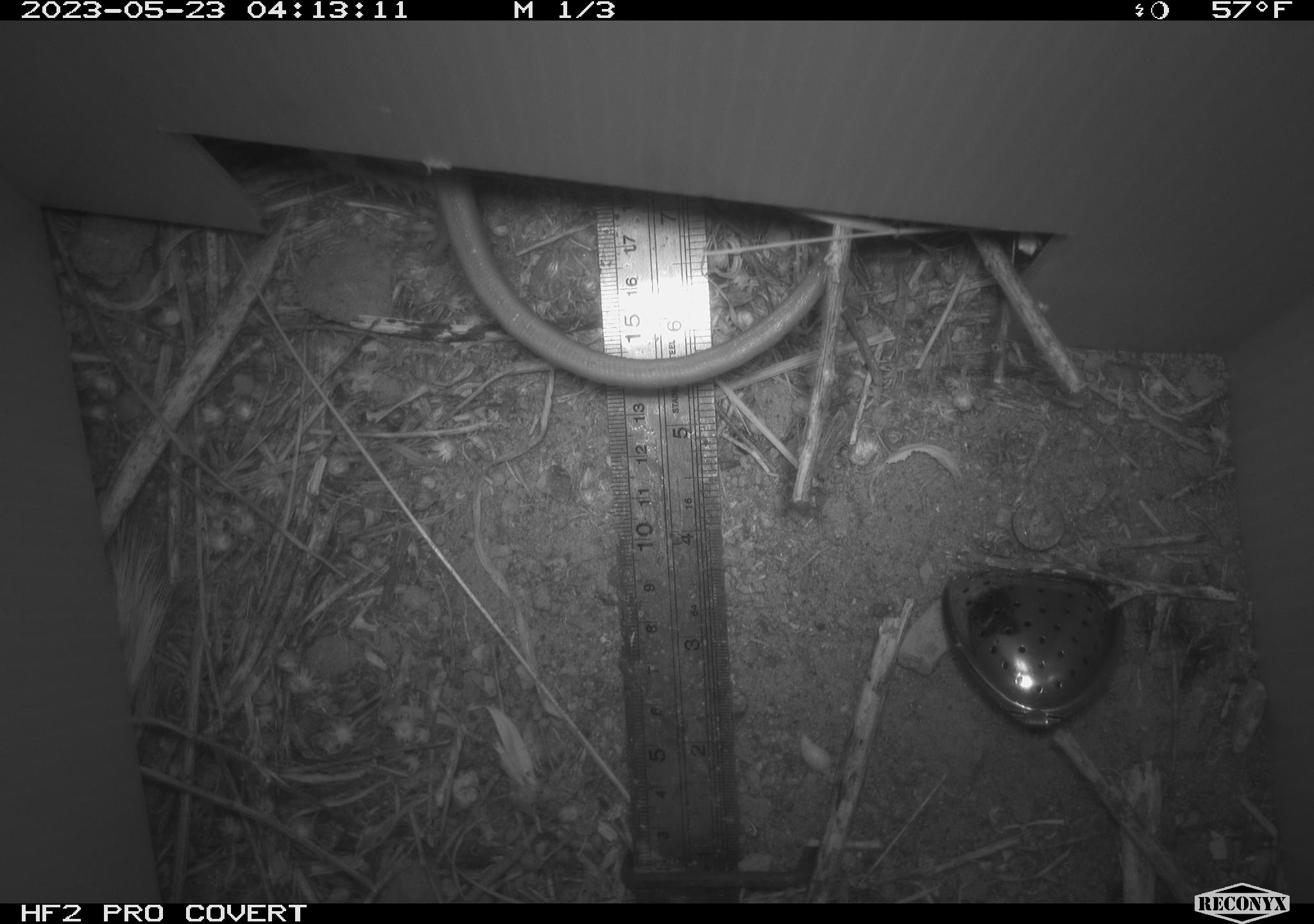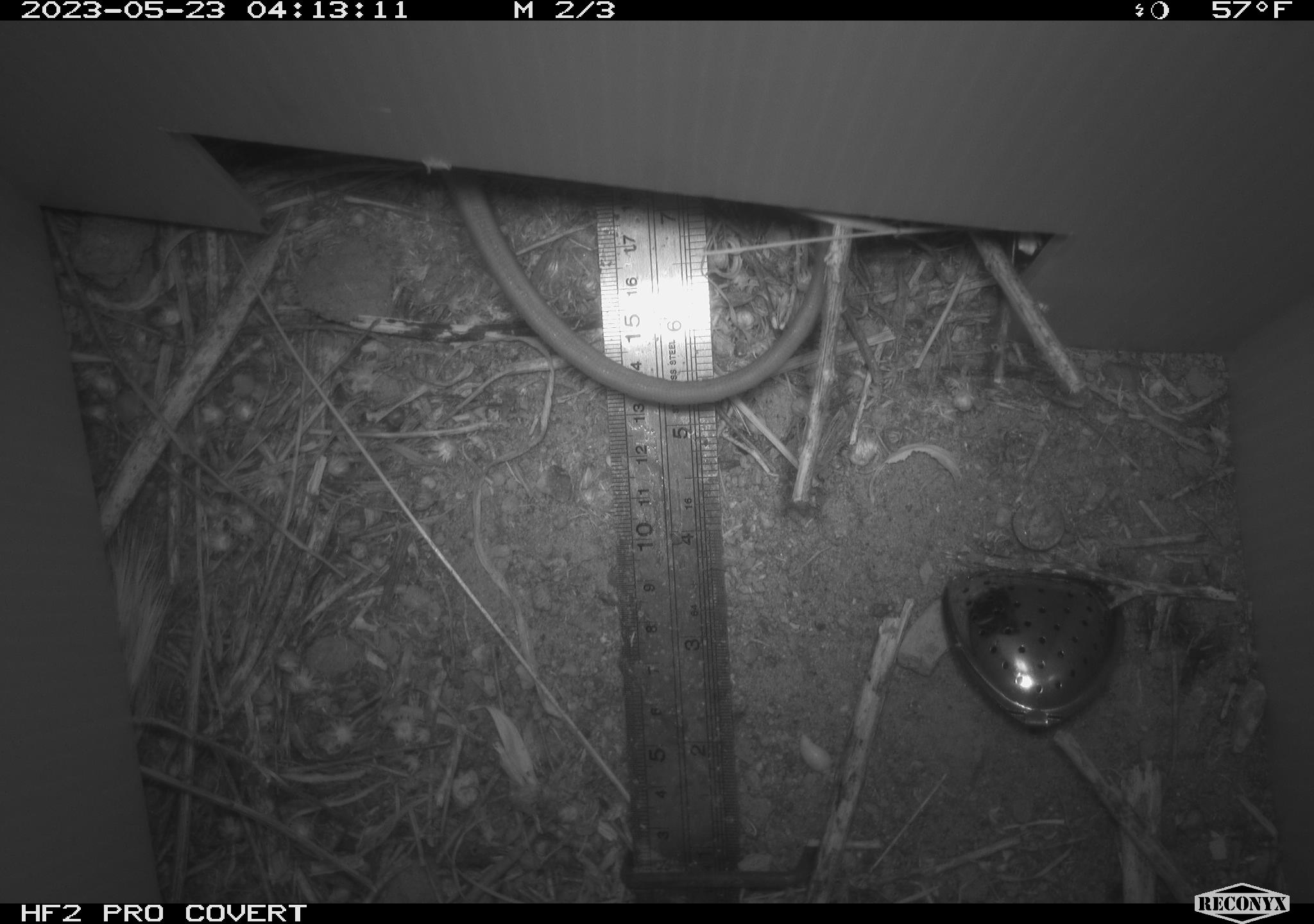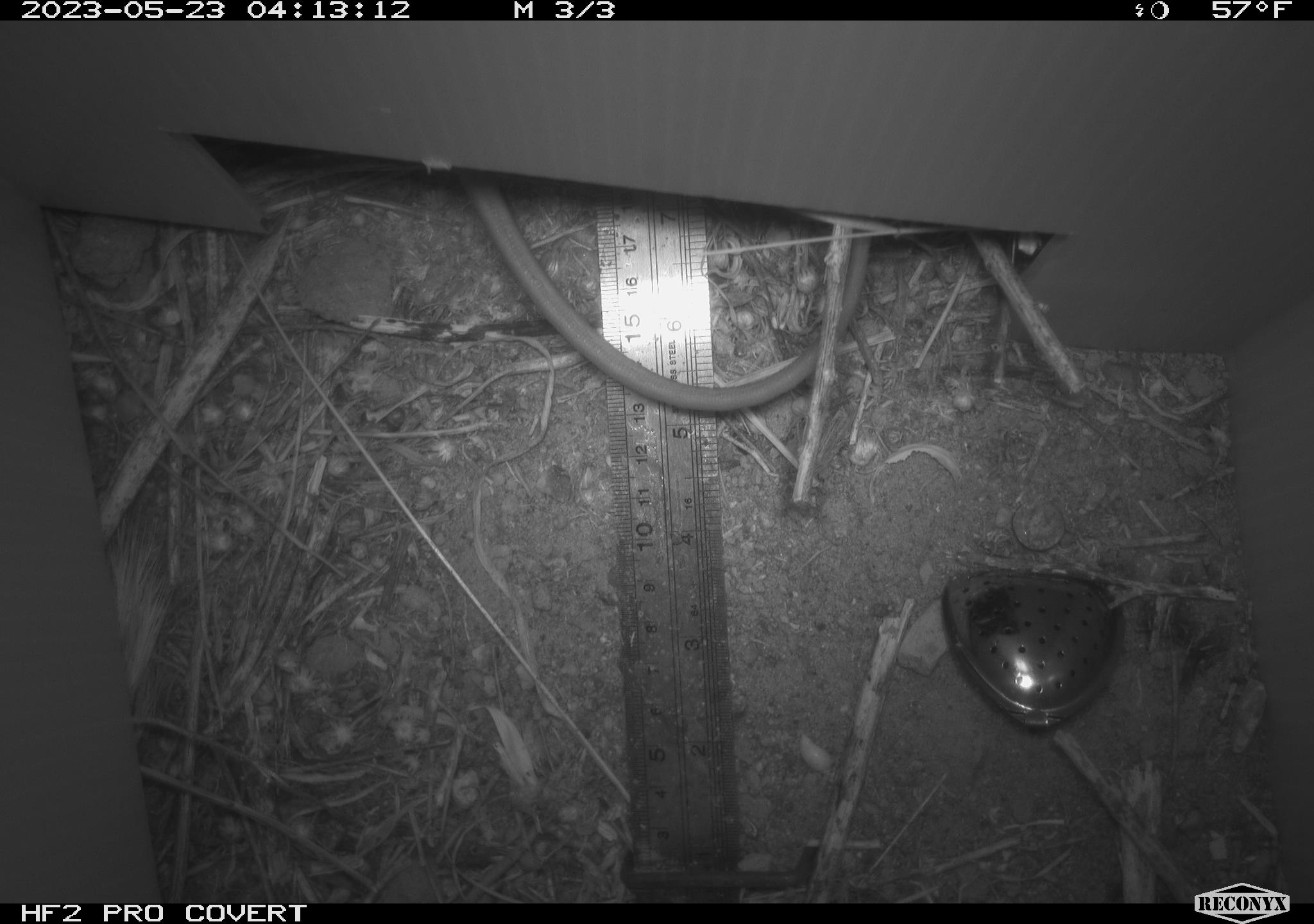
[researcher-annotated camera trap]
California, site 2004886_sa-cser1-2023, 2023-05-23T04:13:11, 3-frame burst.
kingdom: Animalia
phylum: Chordata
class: Mammalia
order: Rodentia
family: Muridae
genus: Rattus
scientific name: Rattus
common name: rat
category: rattus species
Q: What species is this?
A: Rattus species (rat) (Rattus).